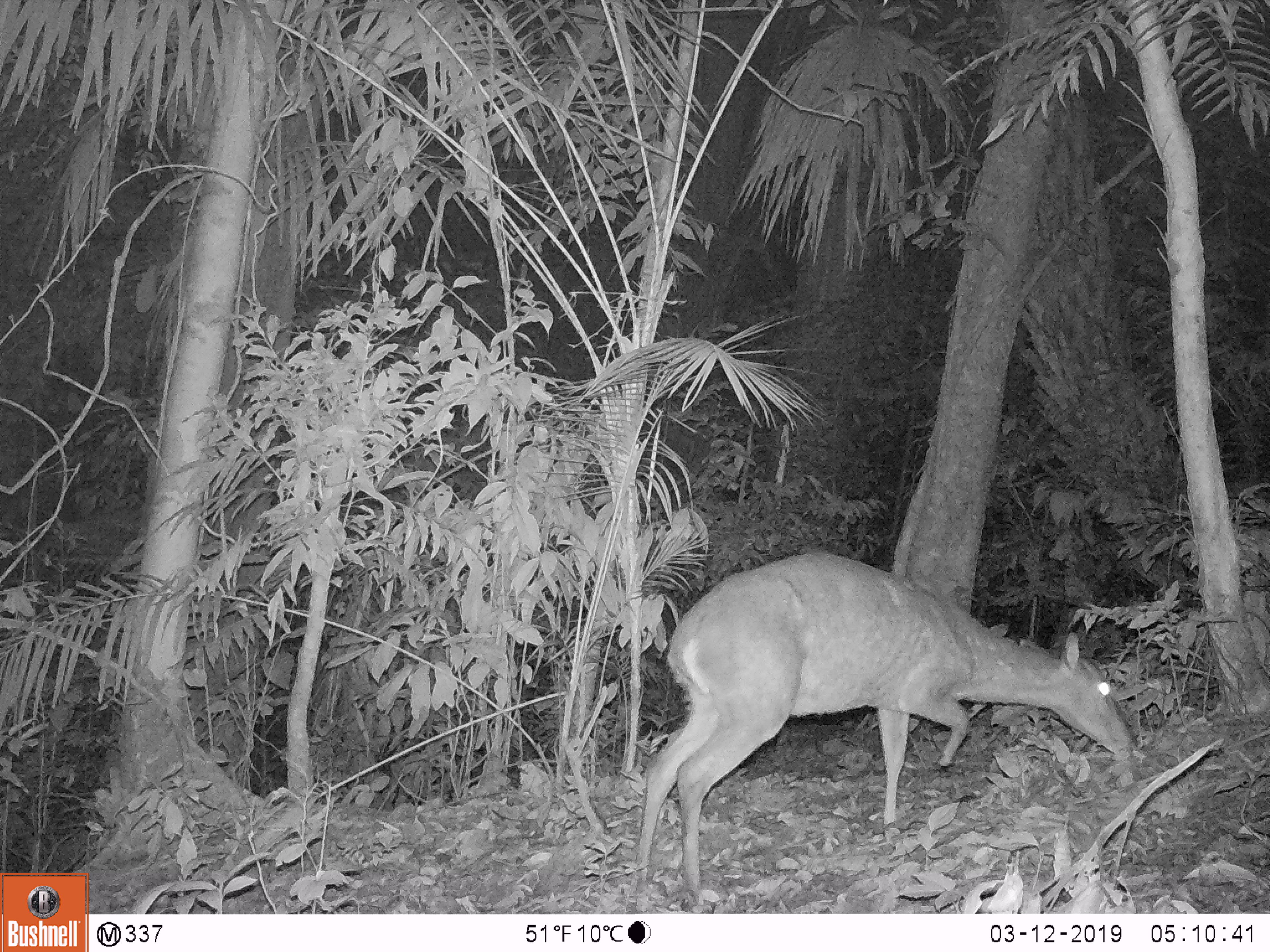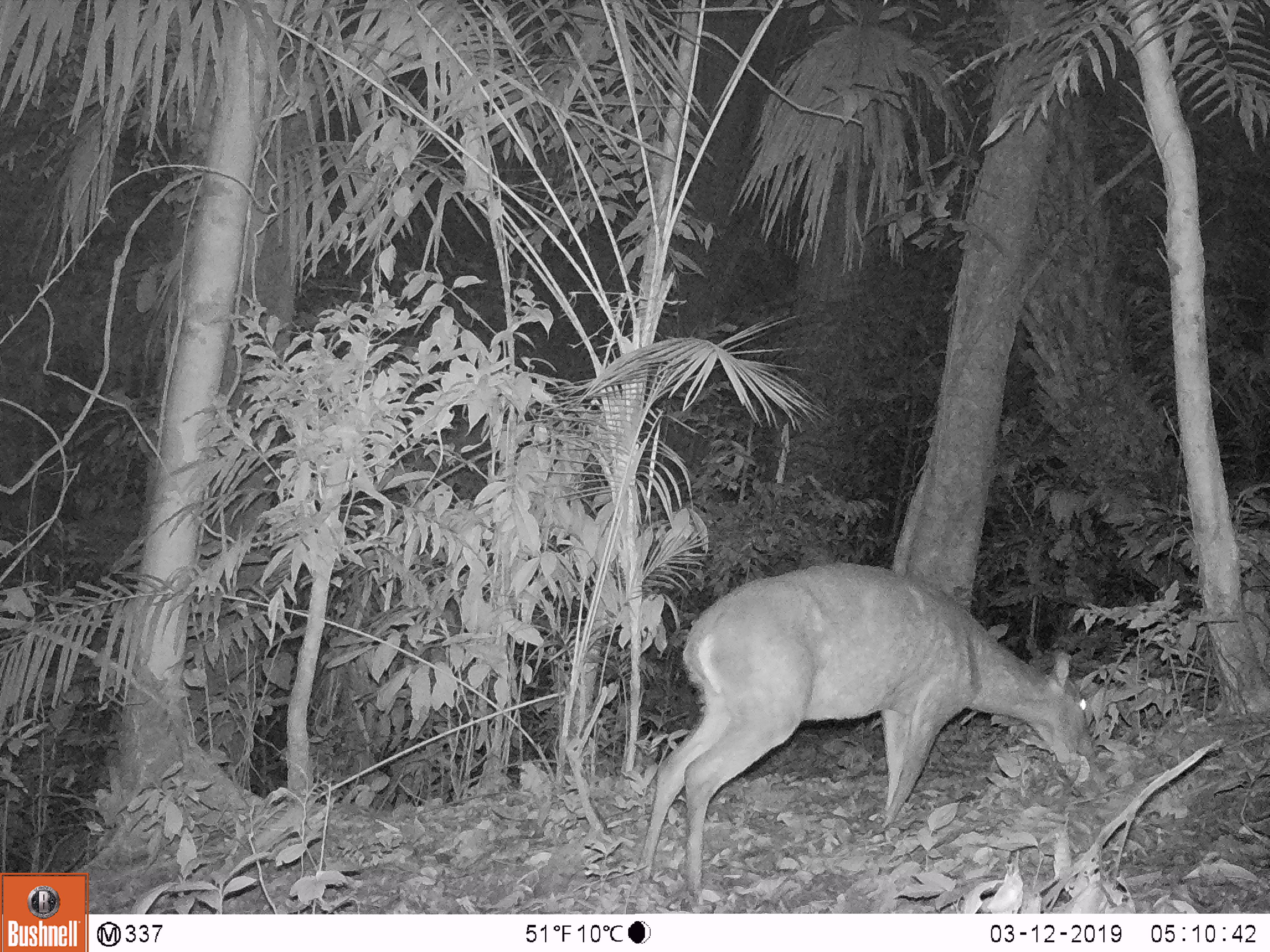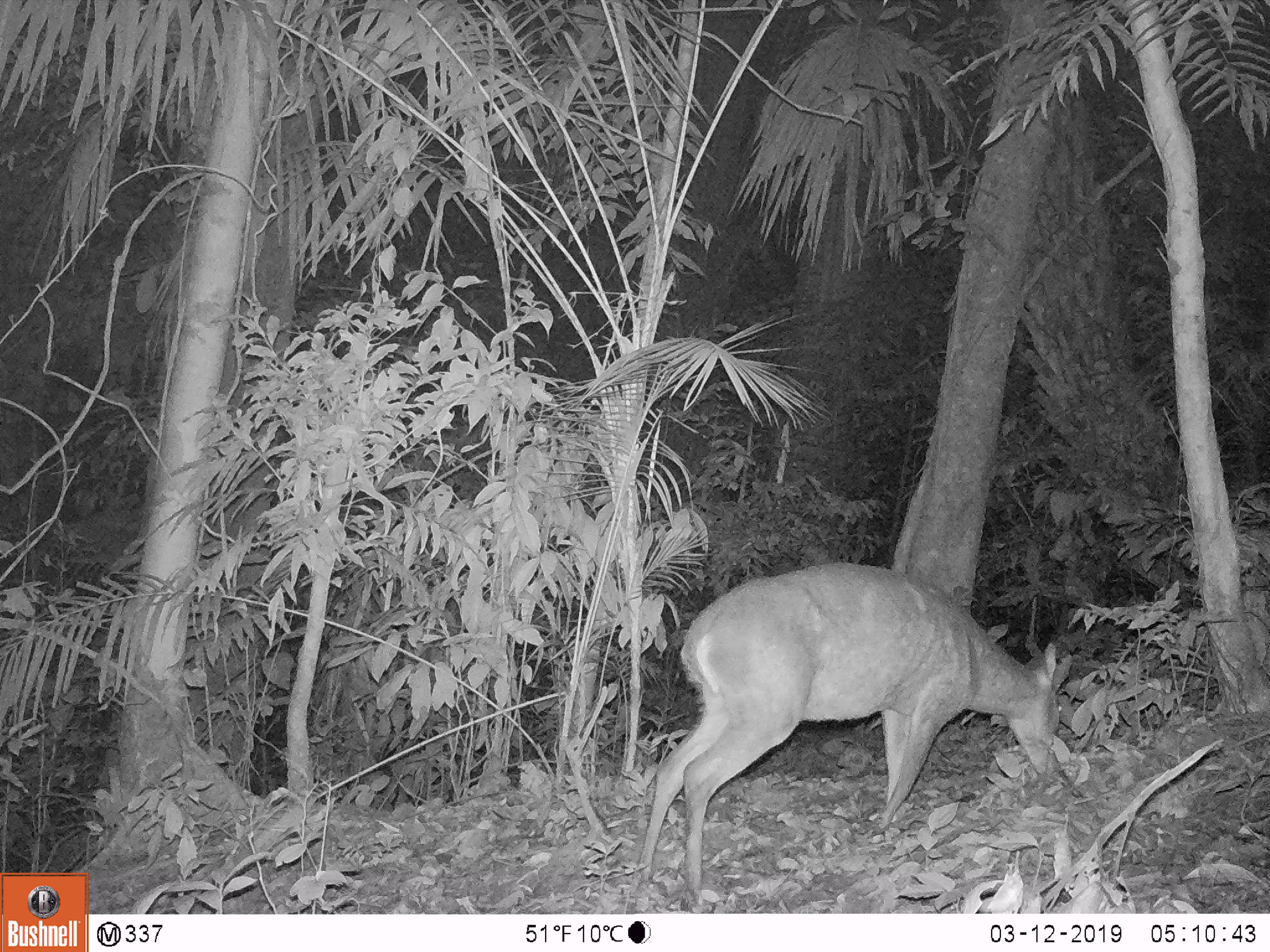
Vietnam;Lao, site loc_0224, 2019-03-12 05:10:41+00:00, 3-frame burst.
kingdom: Animalia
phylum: Chordata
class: Mammalia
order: Artiodactyla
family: Cervidae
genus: Muntiacus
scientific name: Muntiacus vuquangensis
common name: large-antlered muntjac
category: large antlered muntjac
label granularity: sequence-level